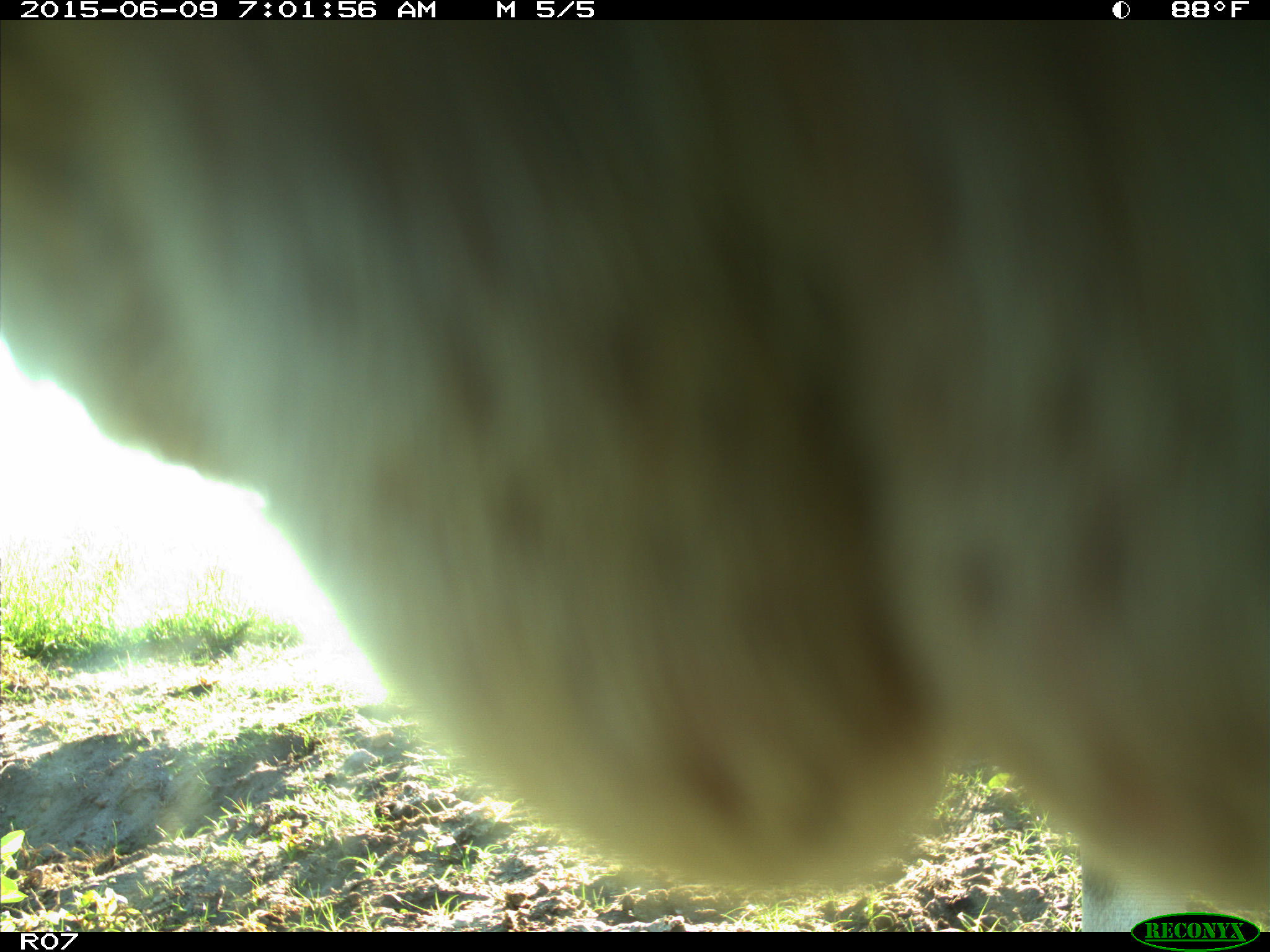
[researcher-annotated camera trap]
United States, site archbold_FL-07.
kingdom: Animalia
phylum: Chordata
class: Mammalia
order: Artiodactyla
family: Bovidae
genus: Bos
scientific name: Bos taurus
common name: domestic cow